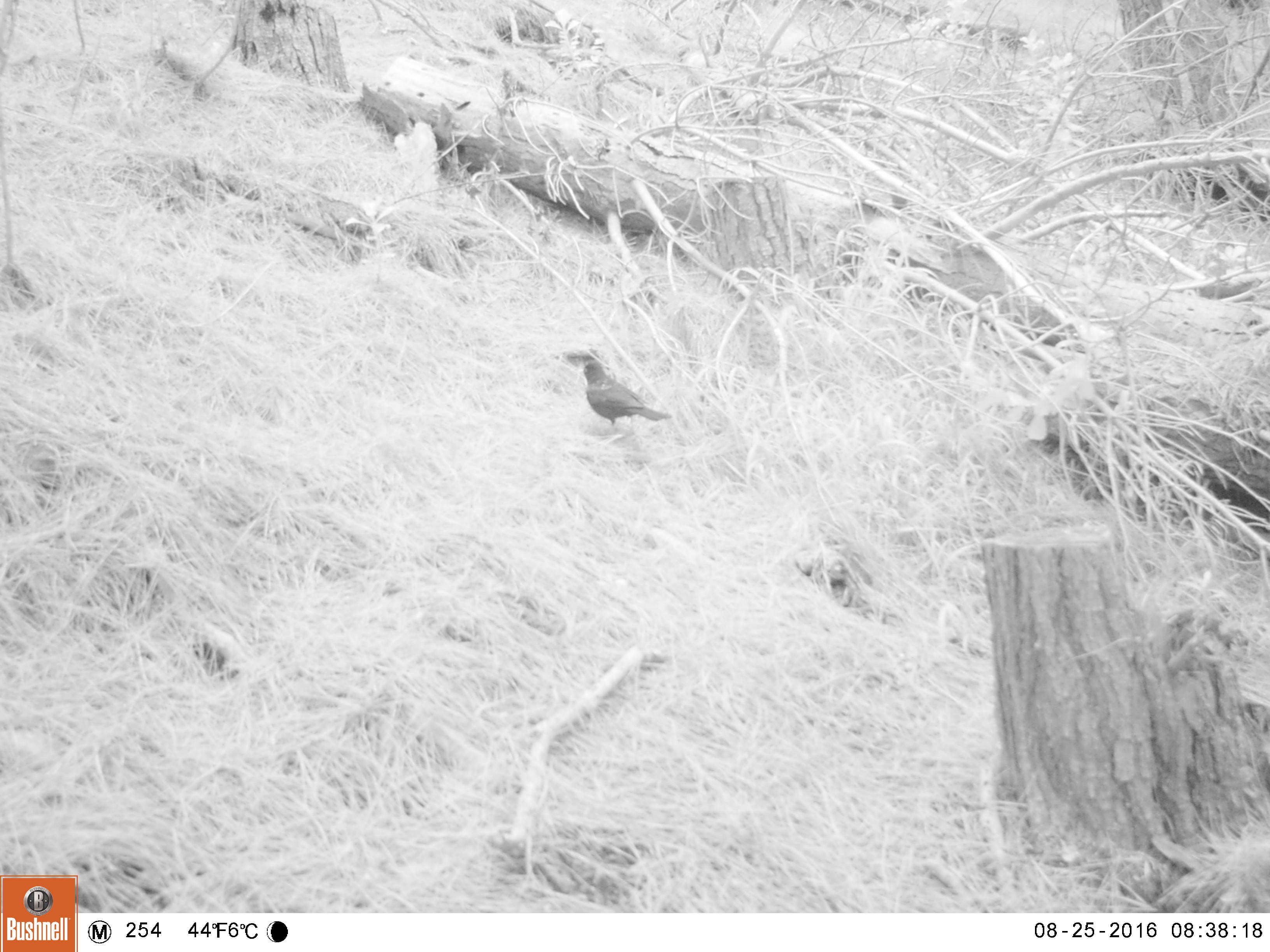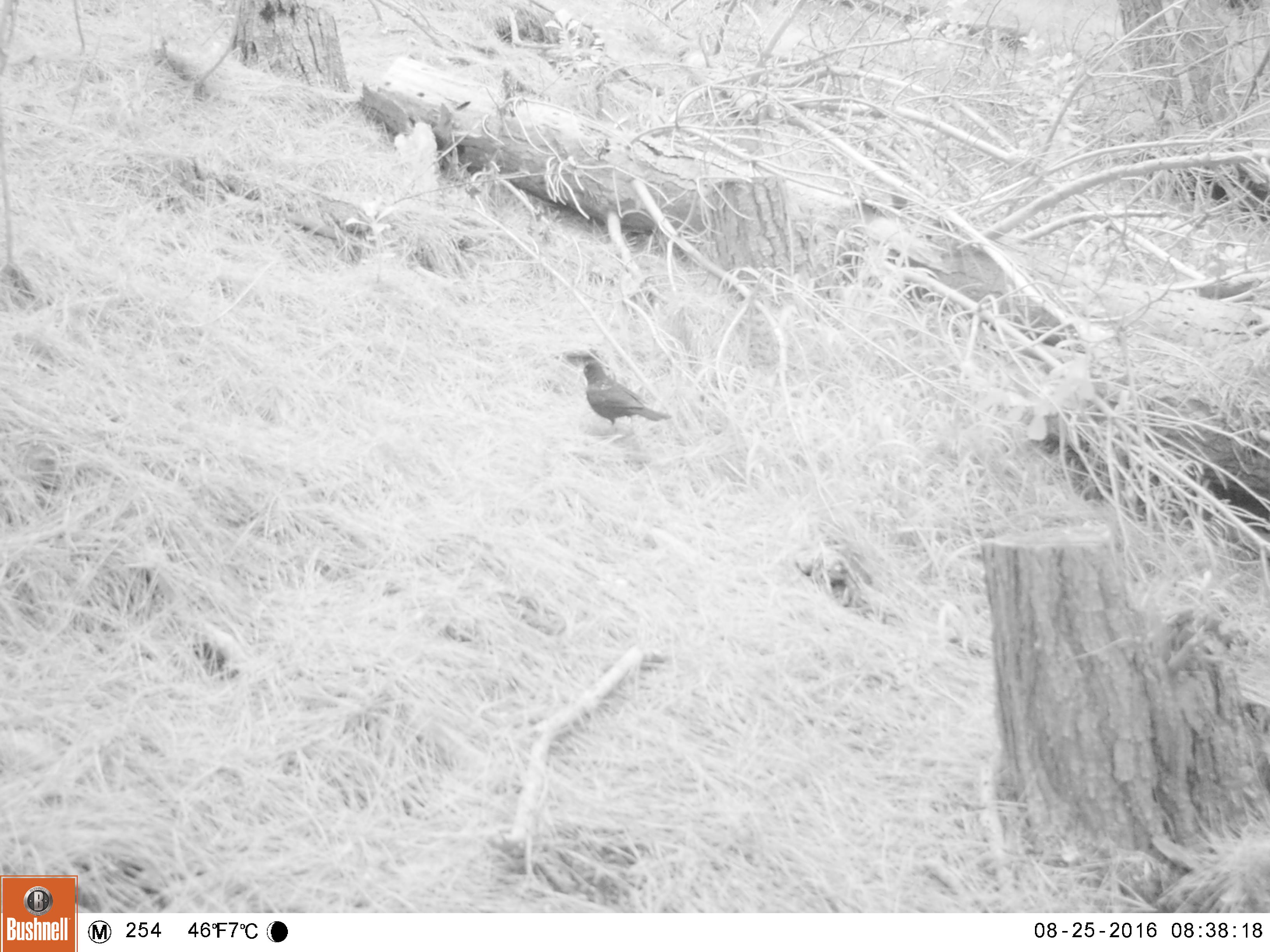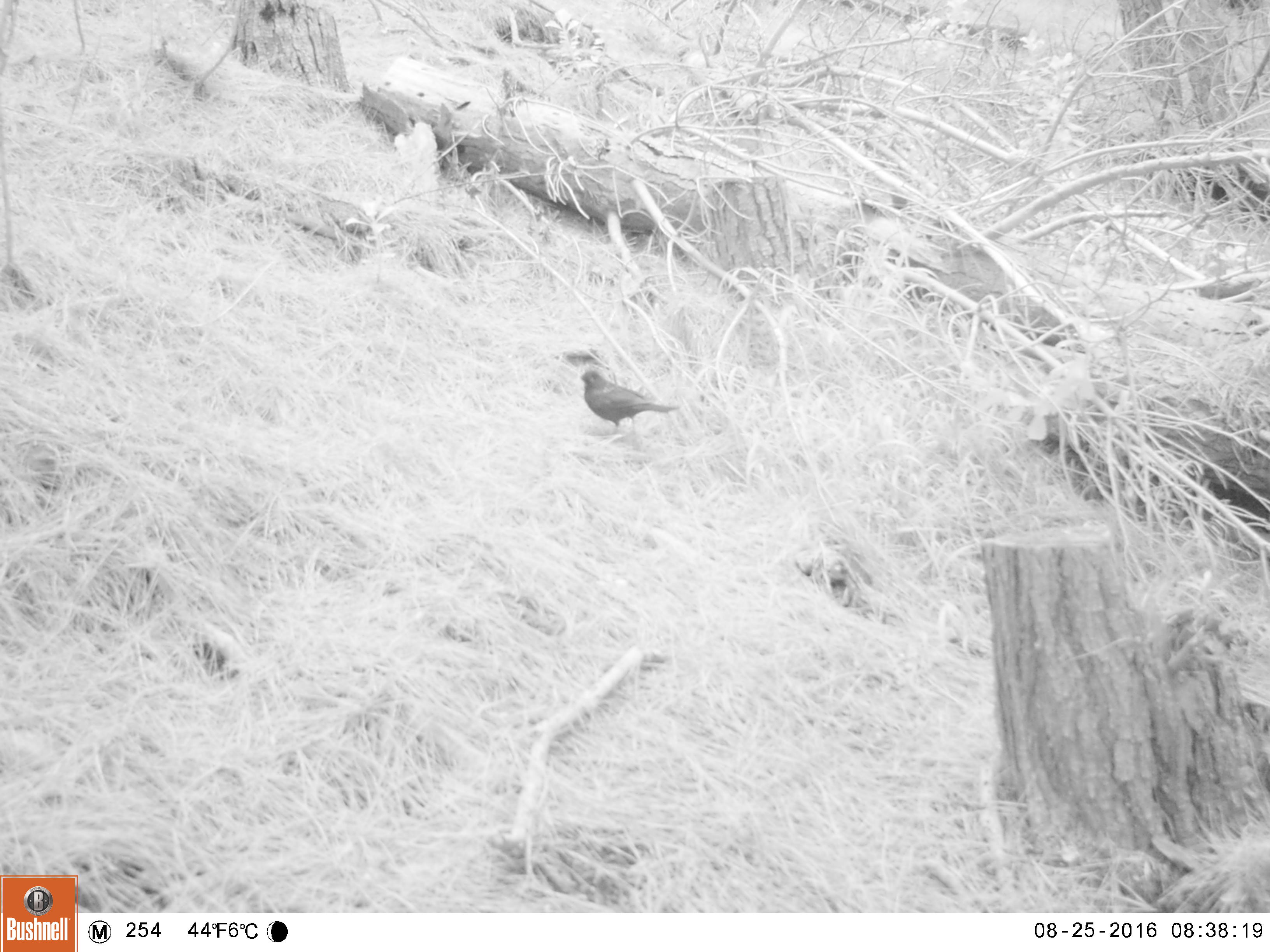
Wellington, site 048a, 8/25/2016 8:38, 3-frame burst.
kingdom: Animalia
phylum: Chordata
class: Aves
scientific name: Aves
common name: bird